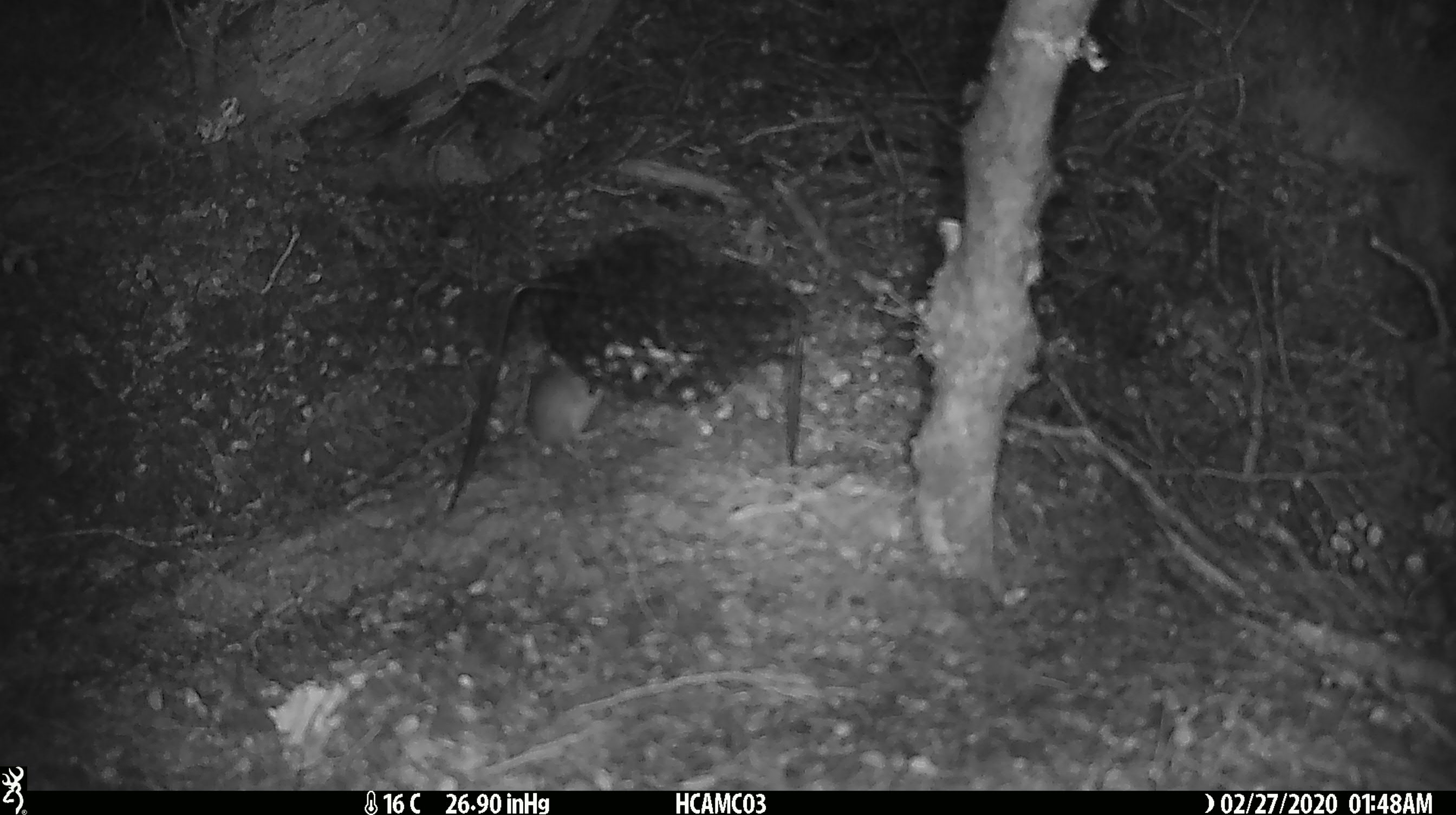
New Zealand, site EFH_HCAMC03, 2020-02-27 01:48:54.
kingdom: Animalia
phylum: Chordata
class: Mammalia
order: Rodentia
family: Muridae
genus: Mus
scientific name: Mus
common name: mouse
Mouse (Mus).